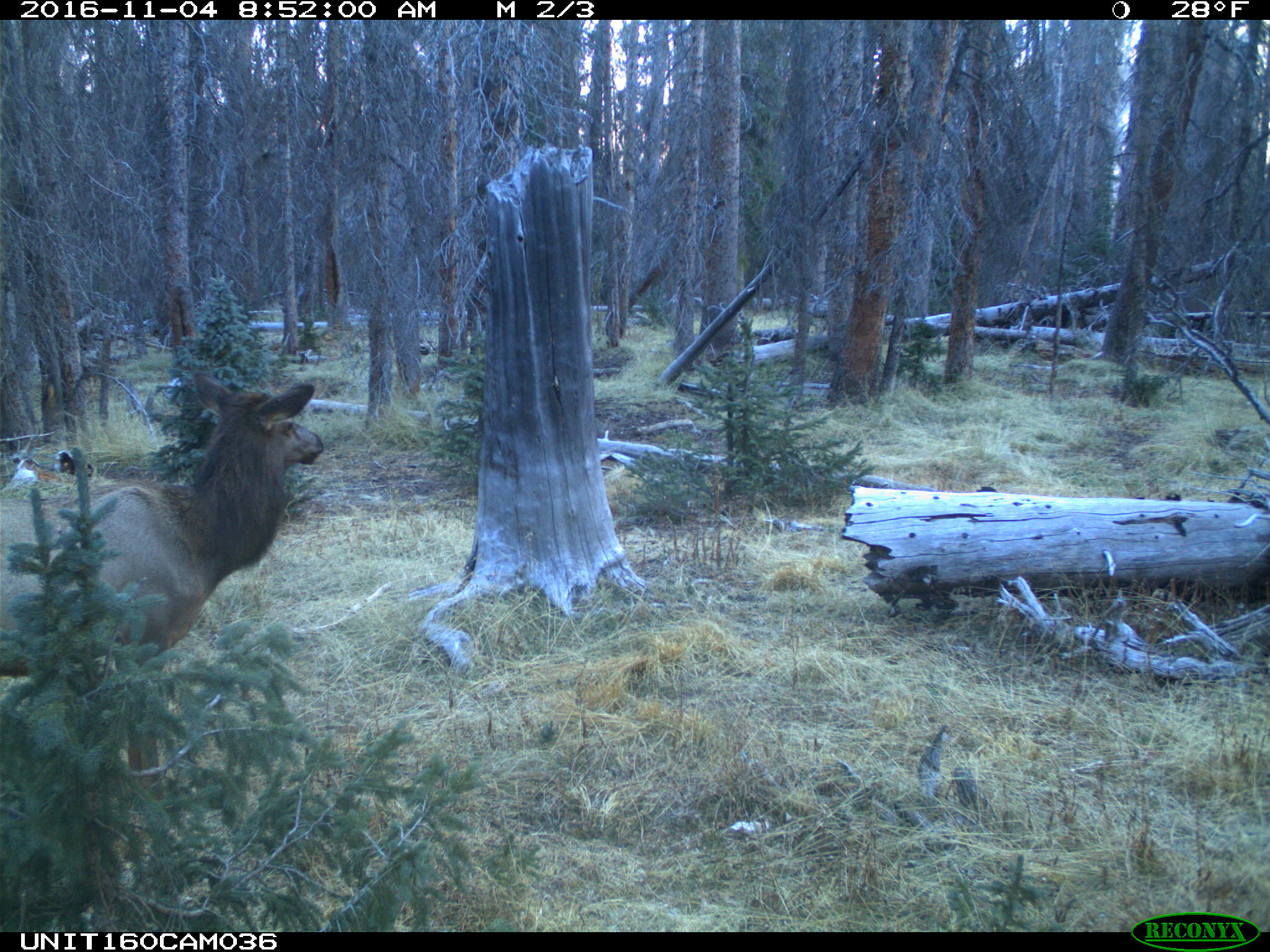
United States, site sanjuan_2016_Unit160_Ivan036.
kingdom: Animalia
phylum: Chordata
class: Mammalia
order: Artiodactyla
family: Cervidae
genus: Cervus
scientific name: Cervus elaphus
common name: red deer